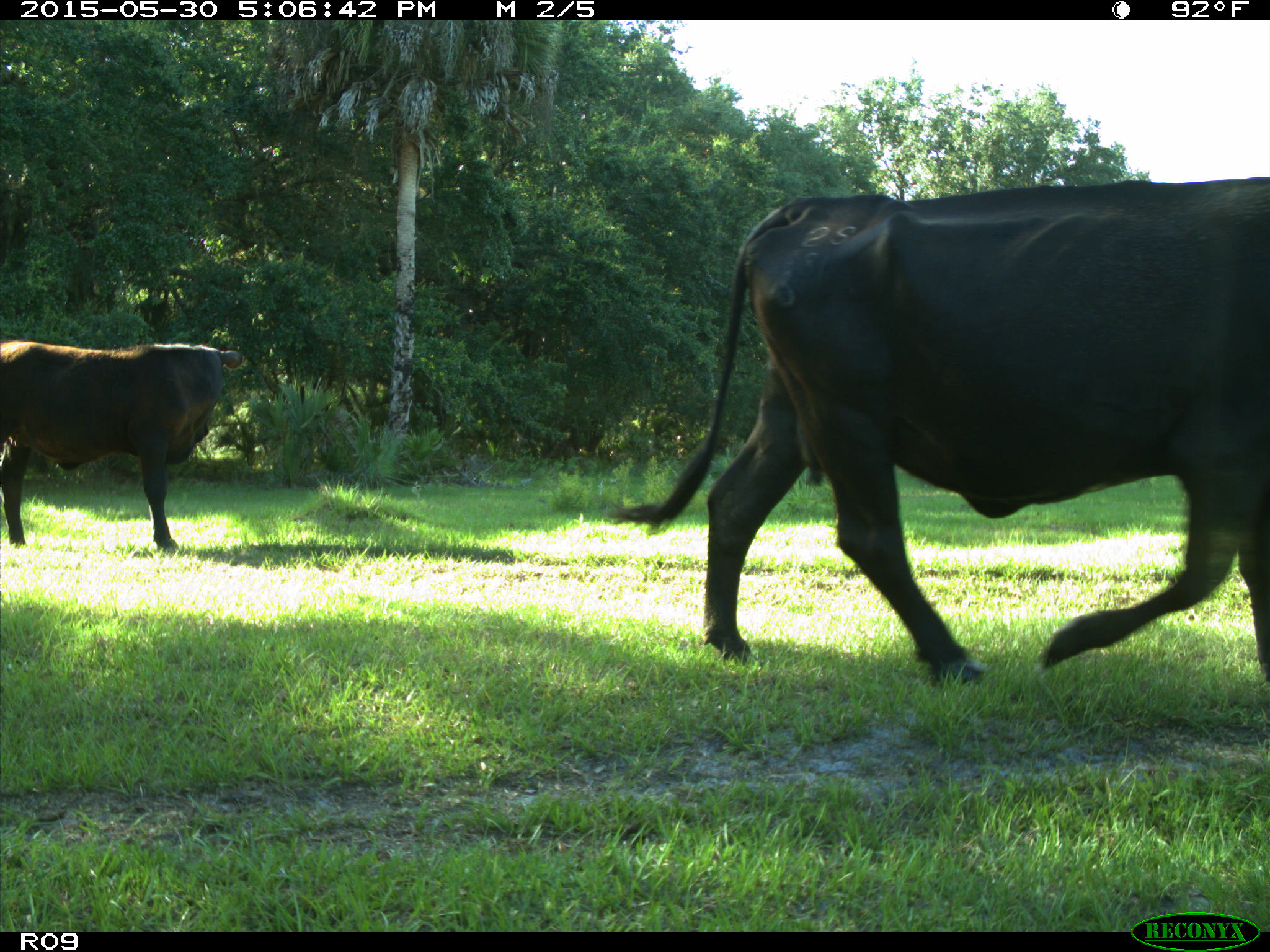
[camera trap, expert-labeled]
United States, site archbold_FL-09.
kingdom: Animalia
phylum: Chordata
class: Mammalia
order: Artiodactyla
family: Bovidae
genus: Bos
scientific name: Bos taurus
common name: domestic cow